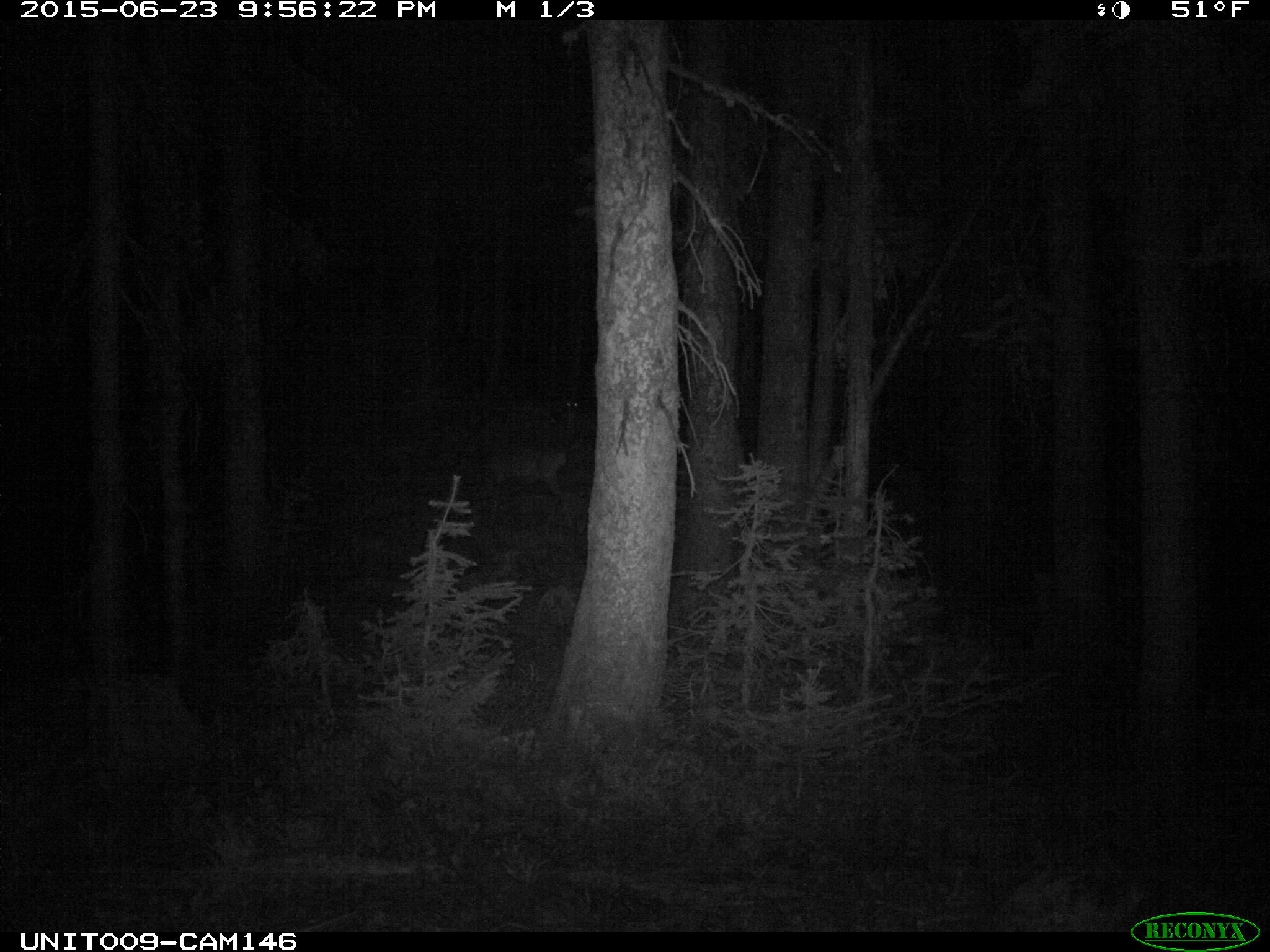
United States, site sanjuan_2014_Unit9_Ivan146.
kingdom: Animalia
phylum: Chordata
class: Mammalia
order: Artiodactyla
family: Cervidae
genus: Odocoileus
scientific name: Odocoileus hemionus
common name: mule deer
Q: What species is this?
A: Odocoileus hemionus (mule deer).